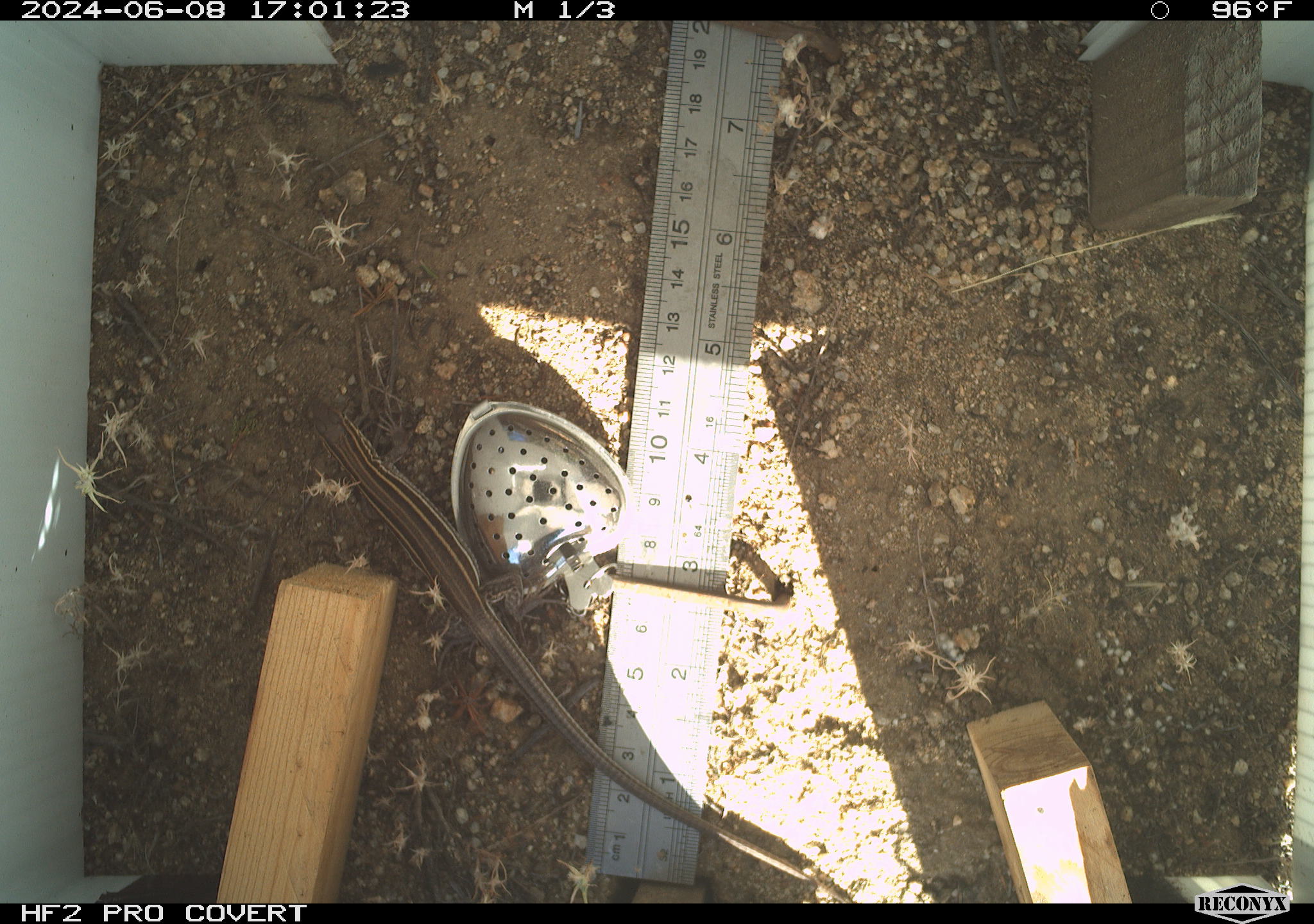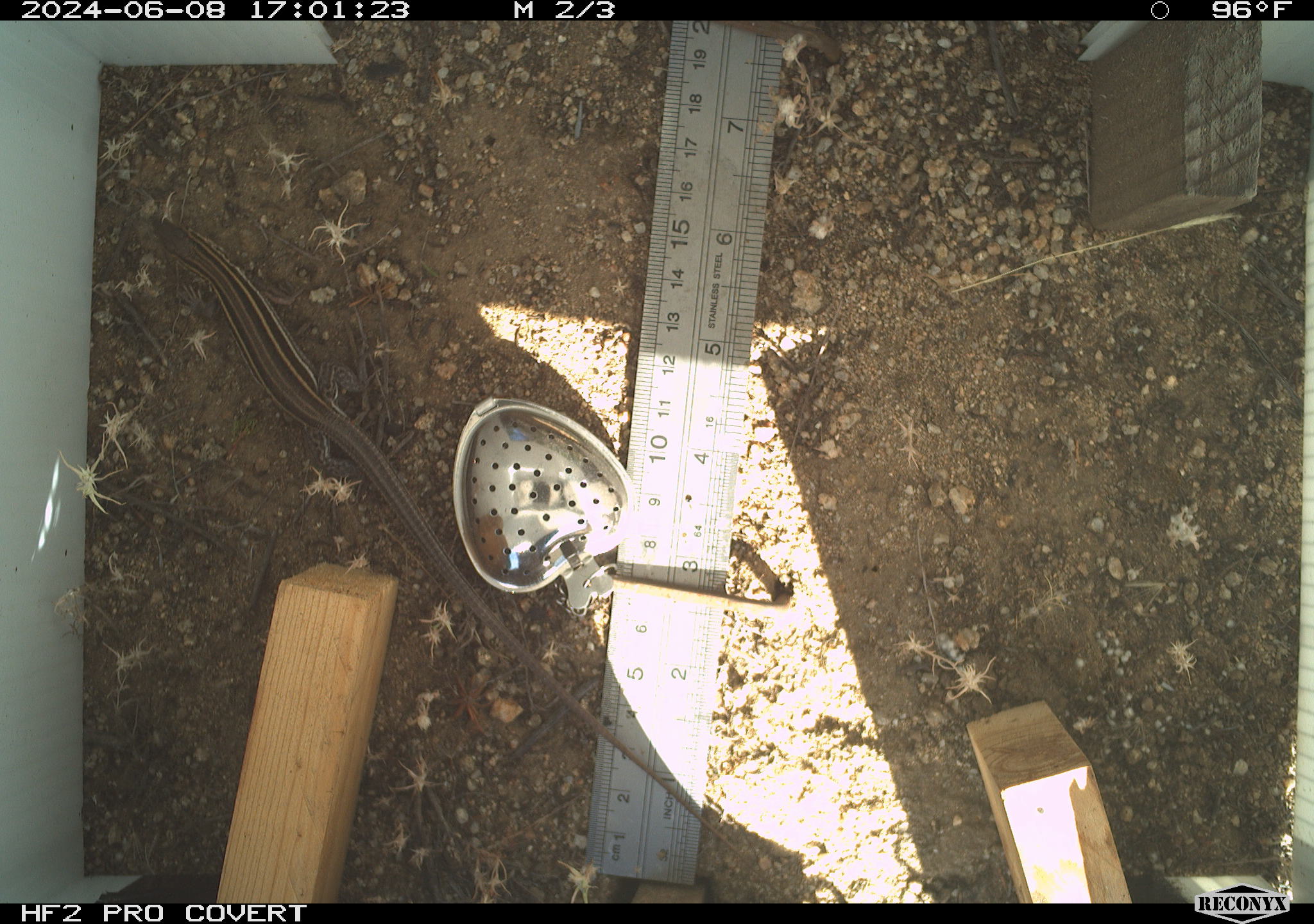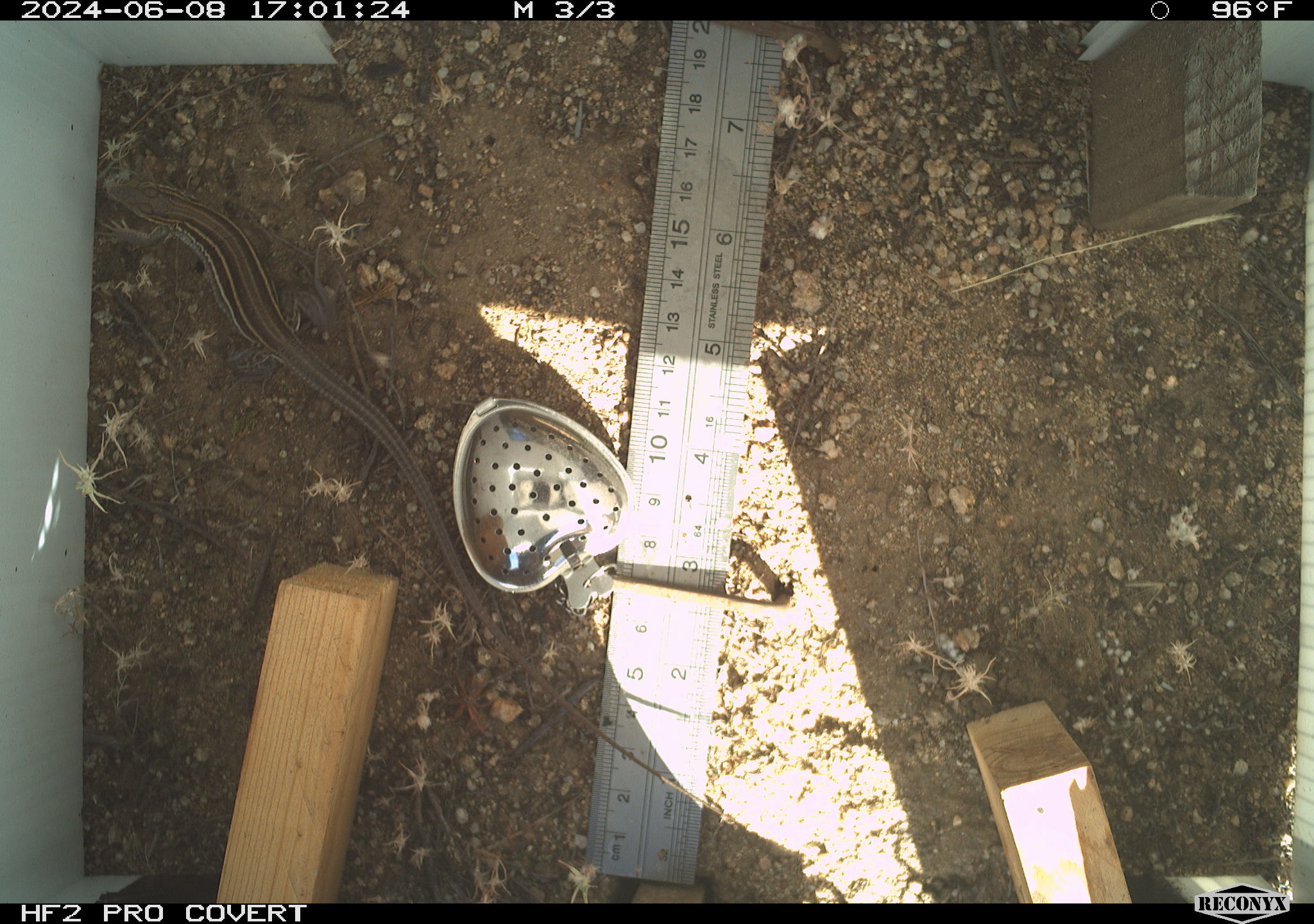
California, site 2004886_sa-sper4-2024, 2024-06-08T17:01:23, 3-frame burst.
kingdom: Animalia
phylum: Chordata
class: Reptilia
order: Squamata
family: Teiidae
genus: Aspidoscelis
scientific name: Aspidoscelis hyperythrus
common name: orange-throated whiptail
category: belding's orange-throated whiptail